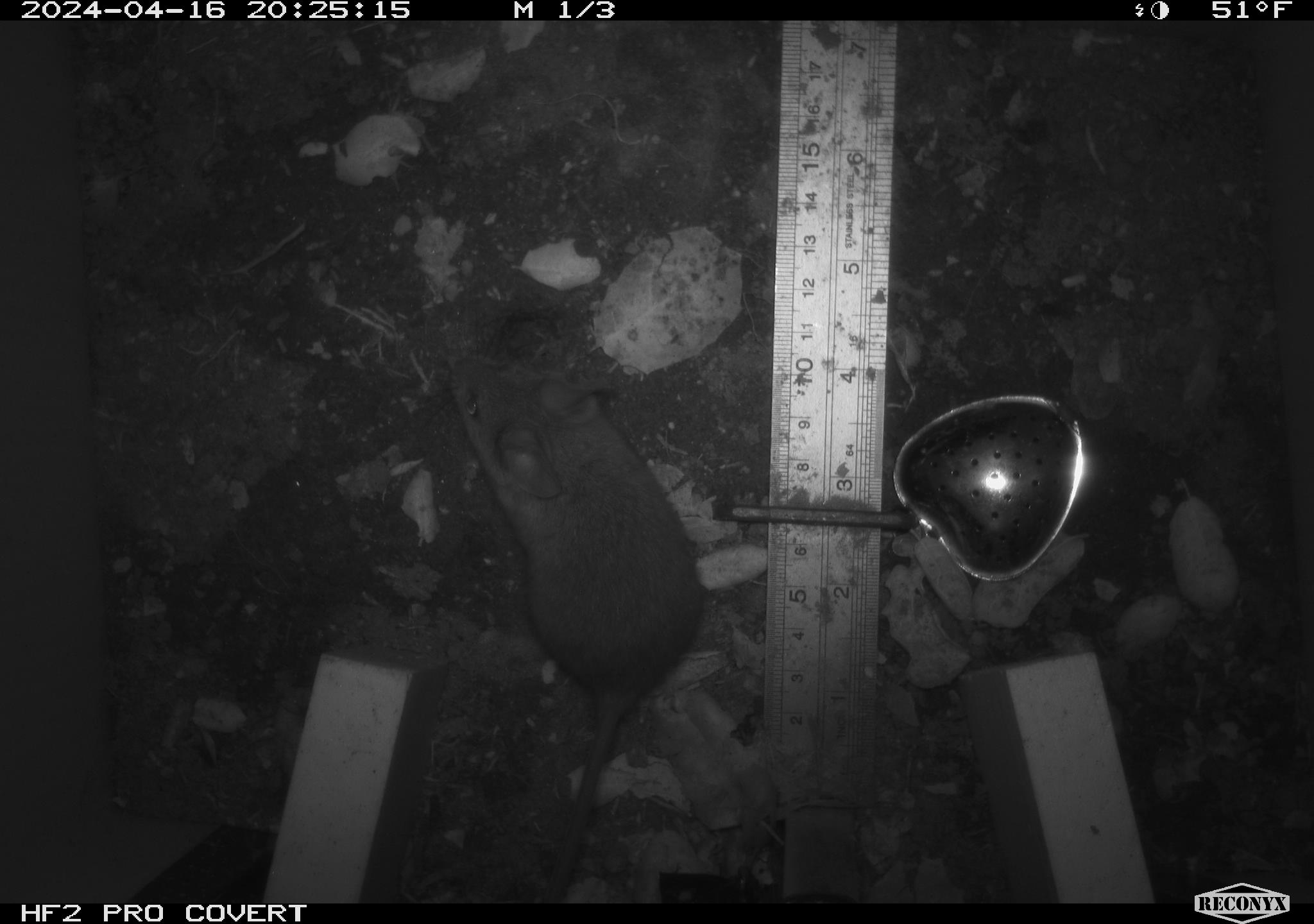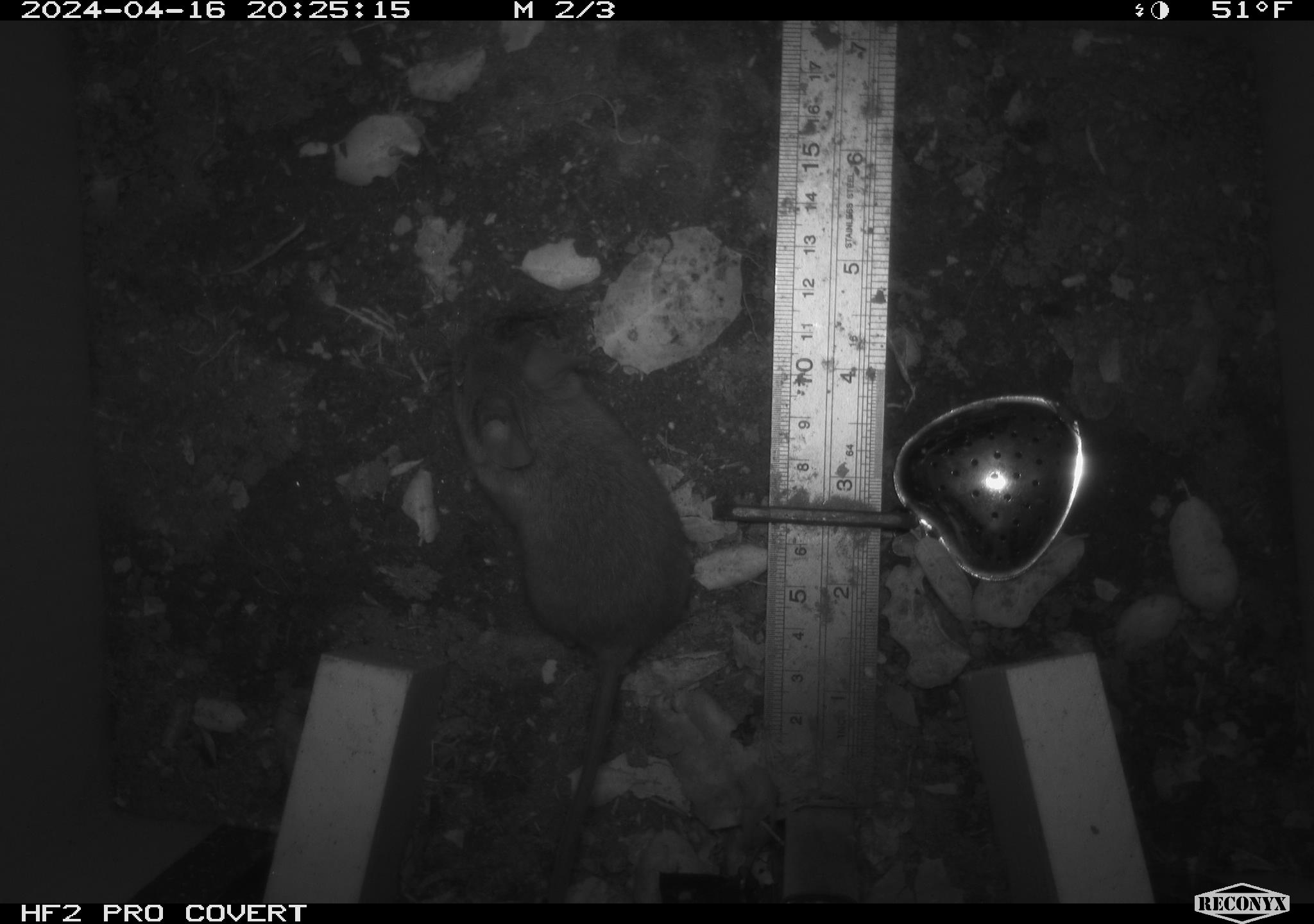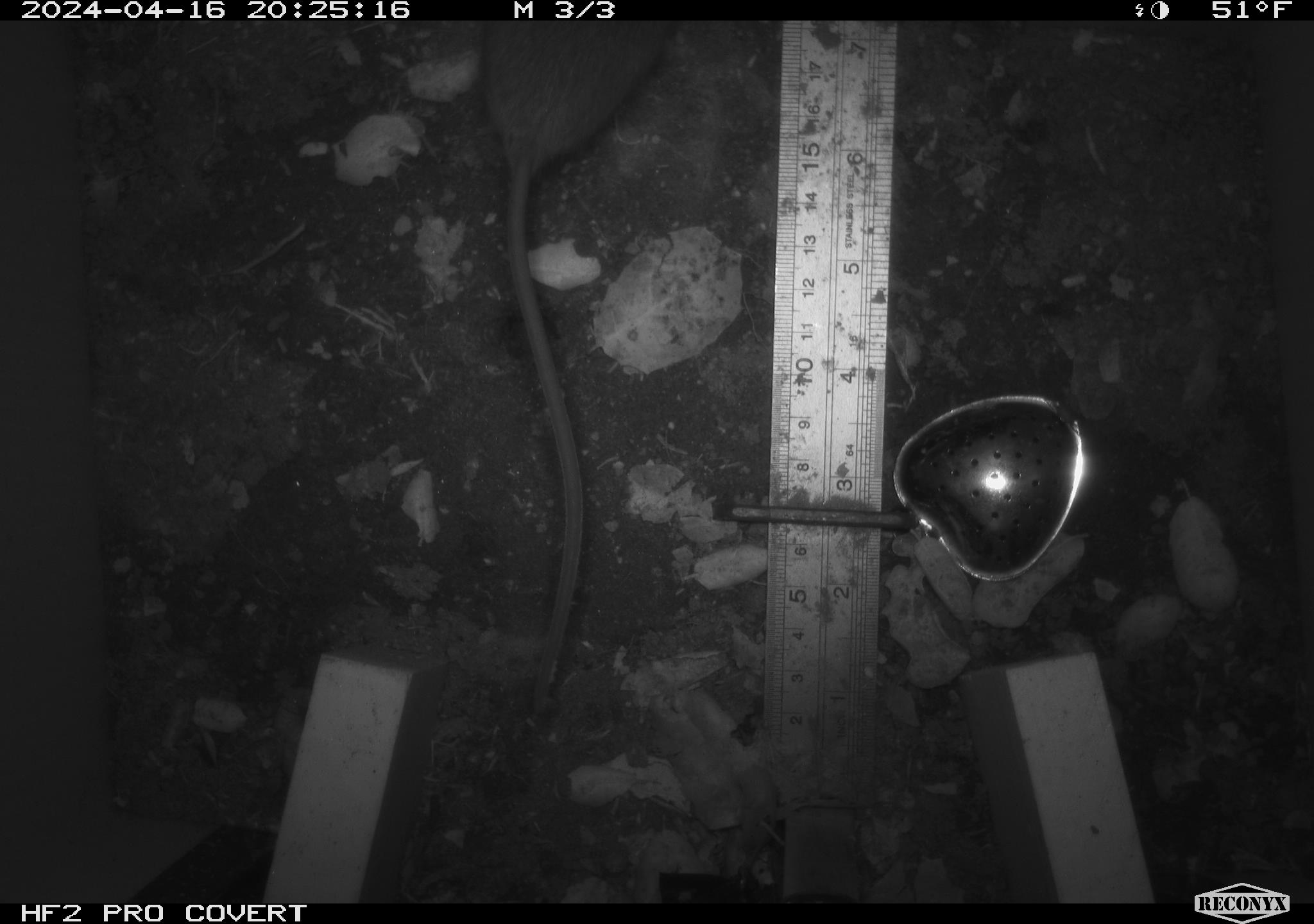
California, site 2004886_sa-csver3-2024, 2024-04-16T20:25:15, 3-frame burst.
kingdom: Animalia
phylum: Chordata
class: Mammalia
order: Rodentia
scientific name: Rodentia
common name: rodent